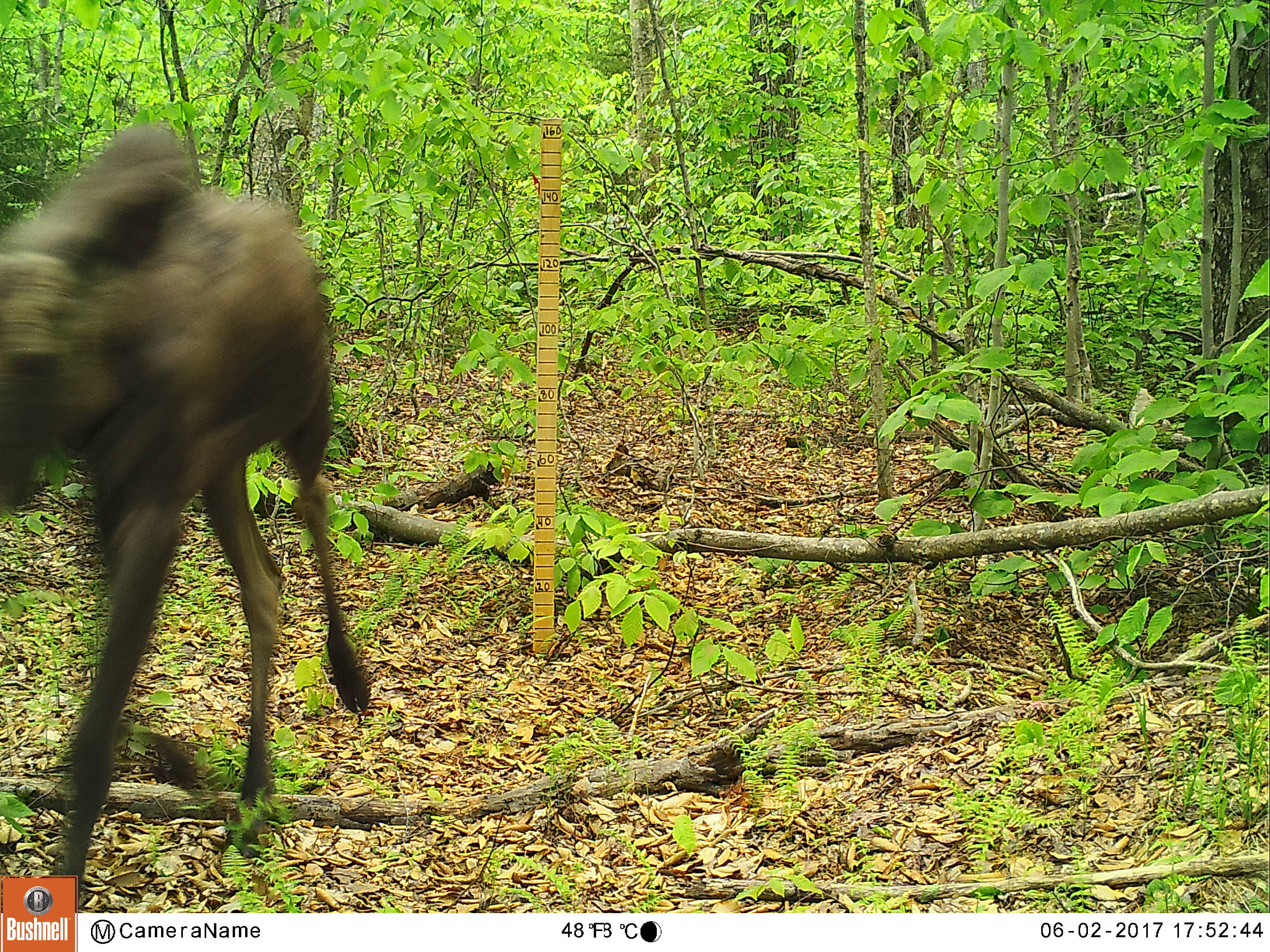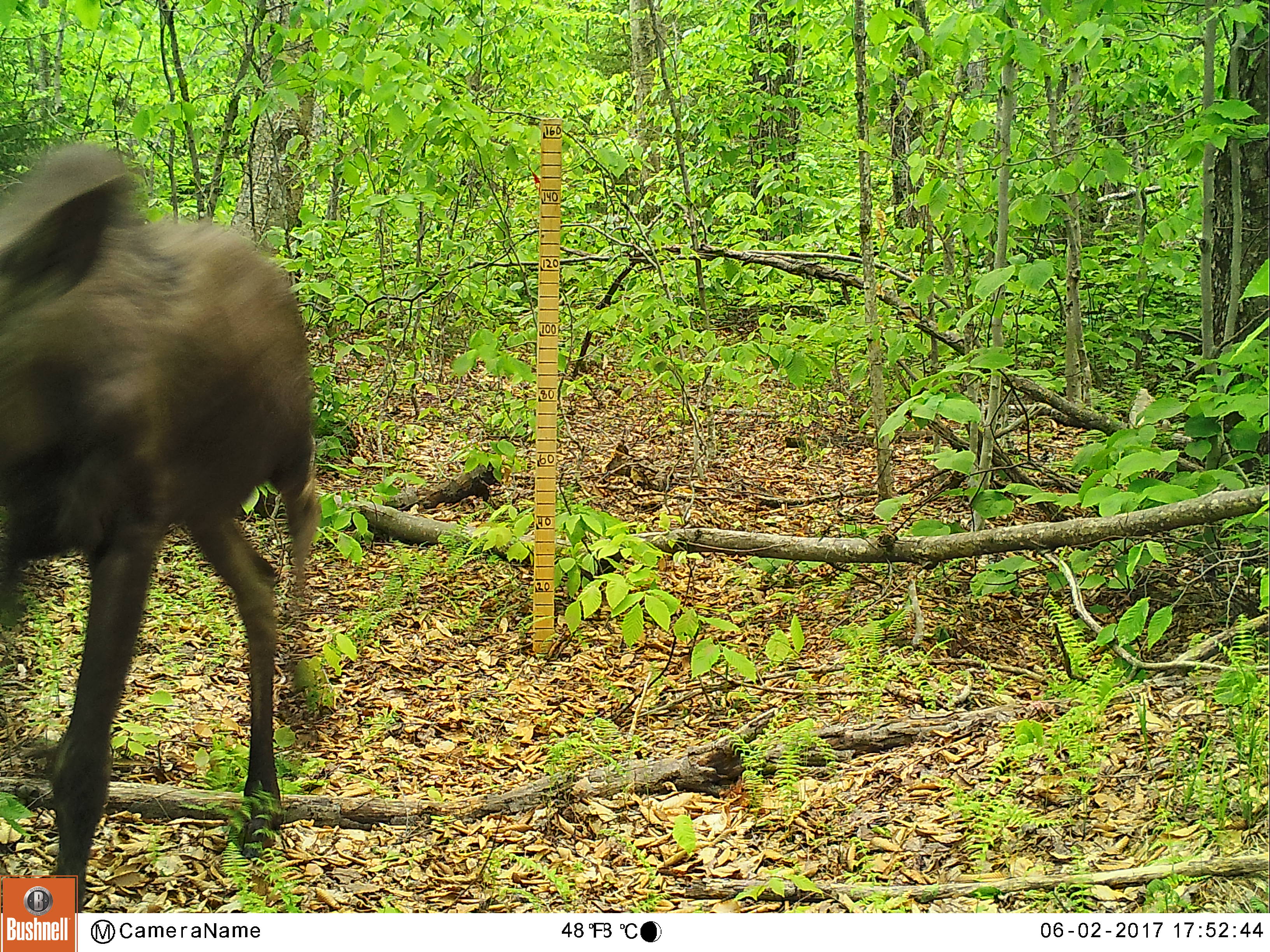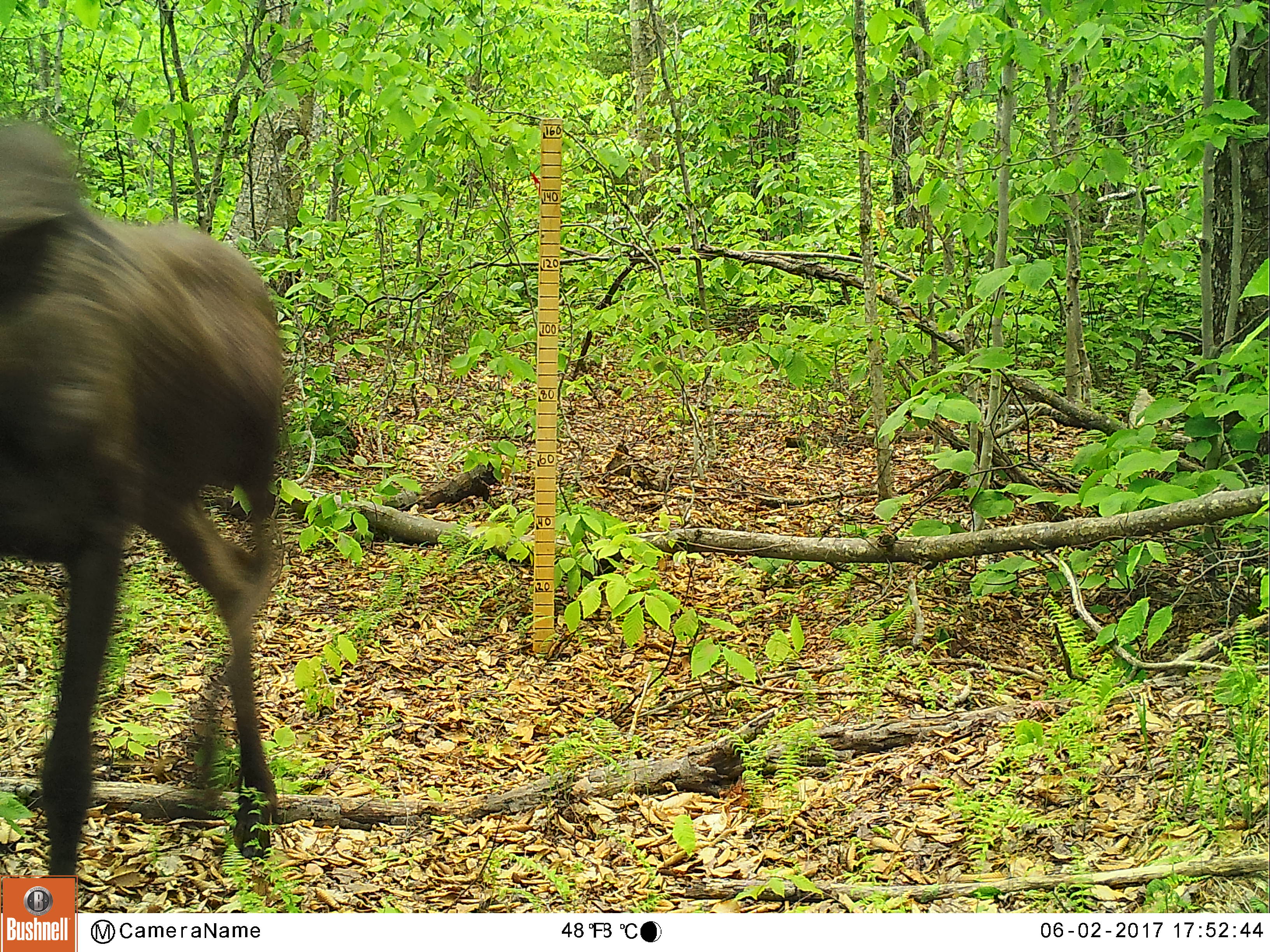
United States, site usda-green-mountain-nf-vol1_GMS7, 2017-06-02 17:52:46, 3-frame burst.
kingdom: Animalia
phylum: Chordata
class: Mammalia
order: Artiodactyla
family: Cervidae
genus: Alces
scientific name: Alces alces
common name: moose